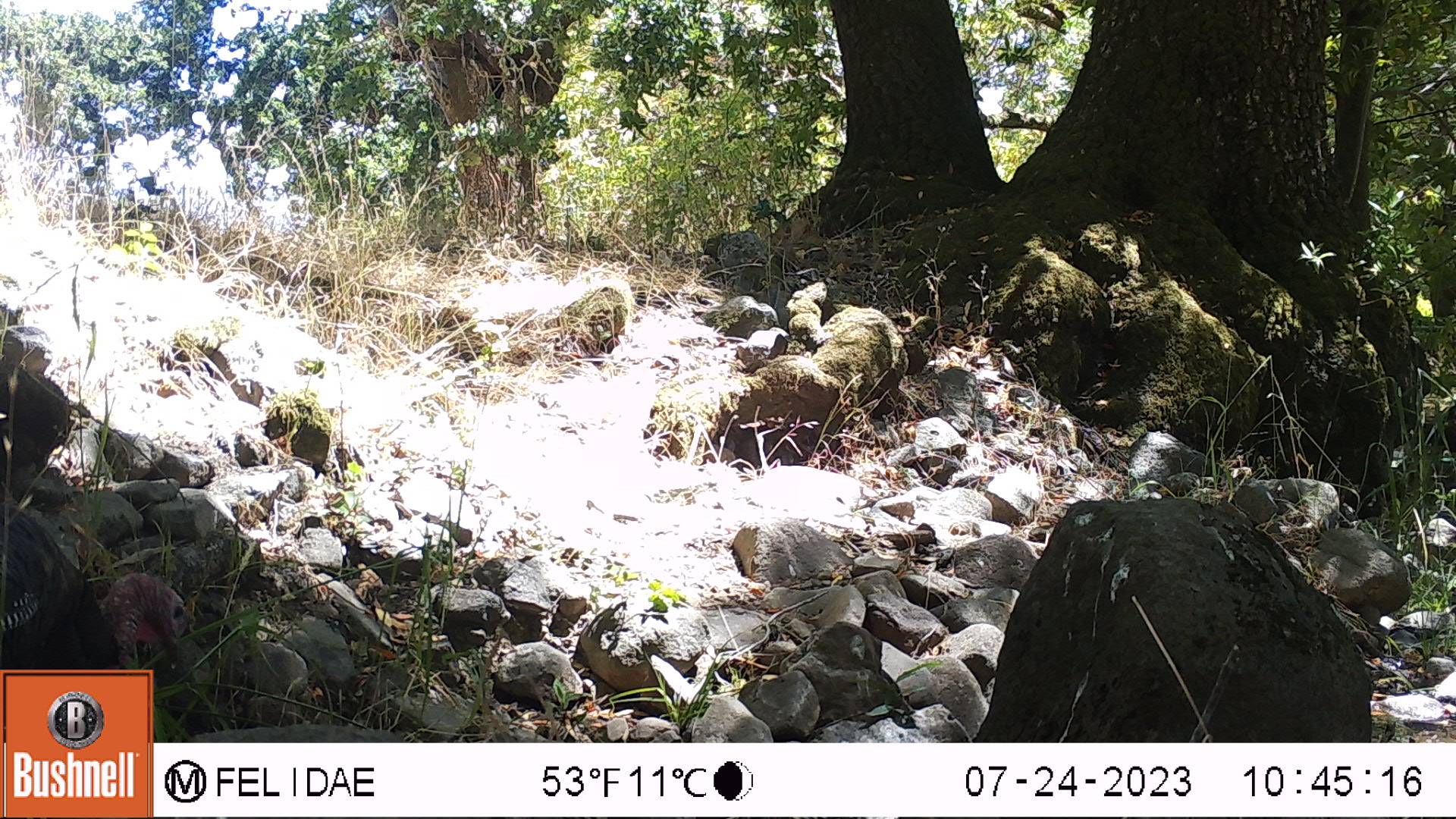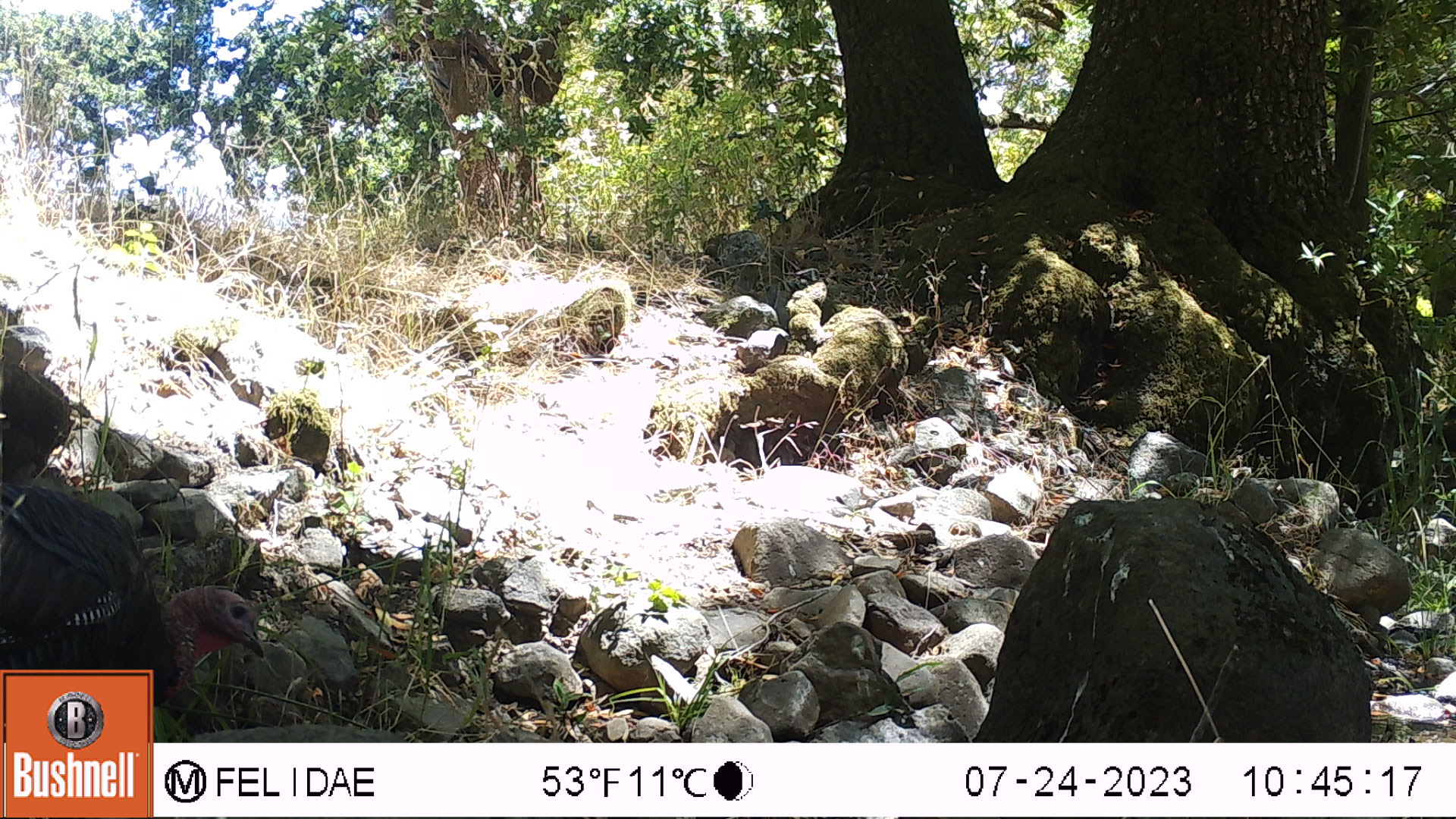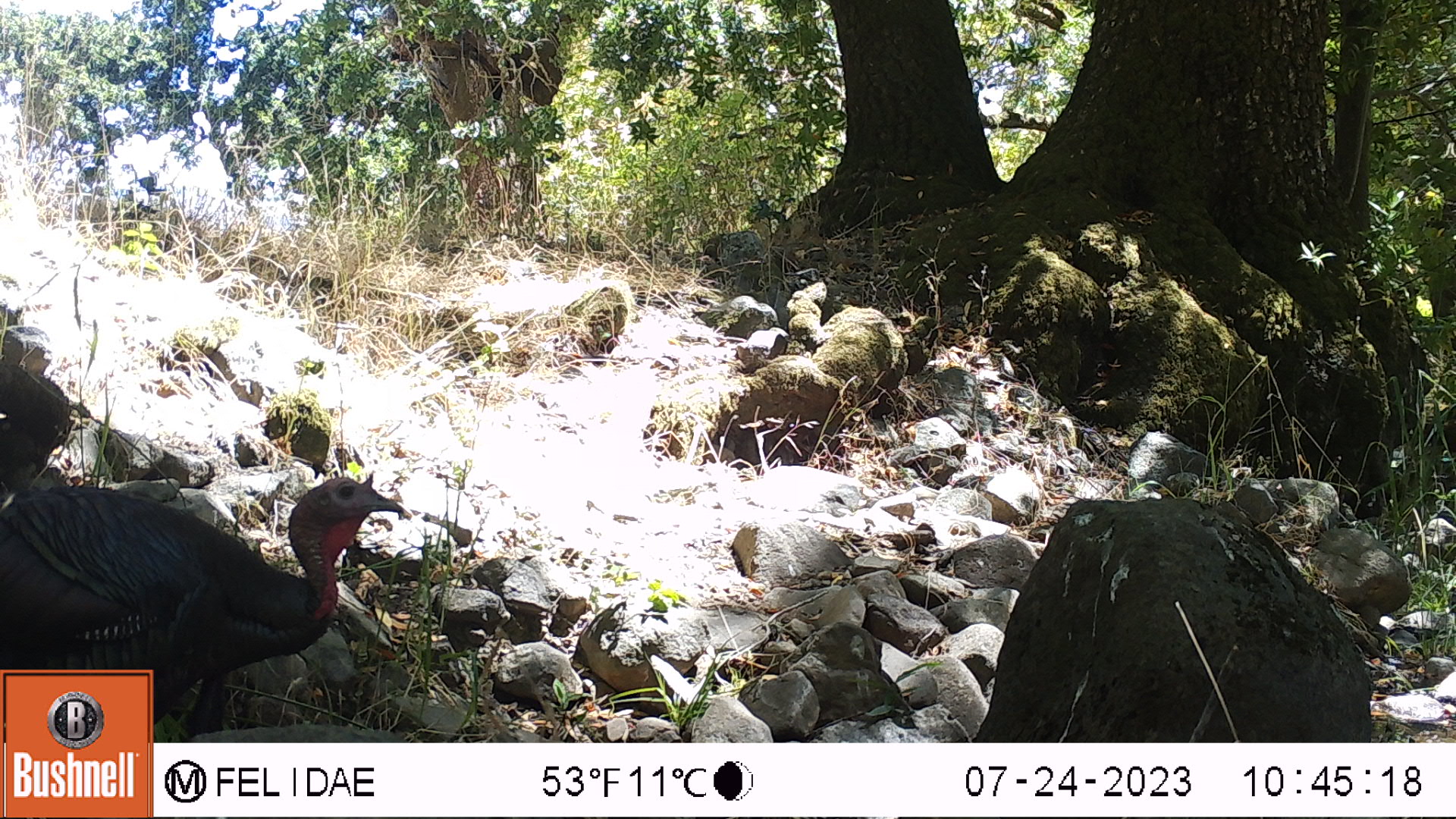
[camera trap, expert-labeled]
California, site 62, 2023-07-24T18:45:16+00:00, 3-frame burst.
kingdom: Animalia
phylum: Chordata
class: Aves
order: Galliformes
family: Phasianidae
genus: Meleagris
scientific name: Meleagris gallopavo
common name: turkey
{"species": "turkey (Meleagris gallopavo)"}